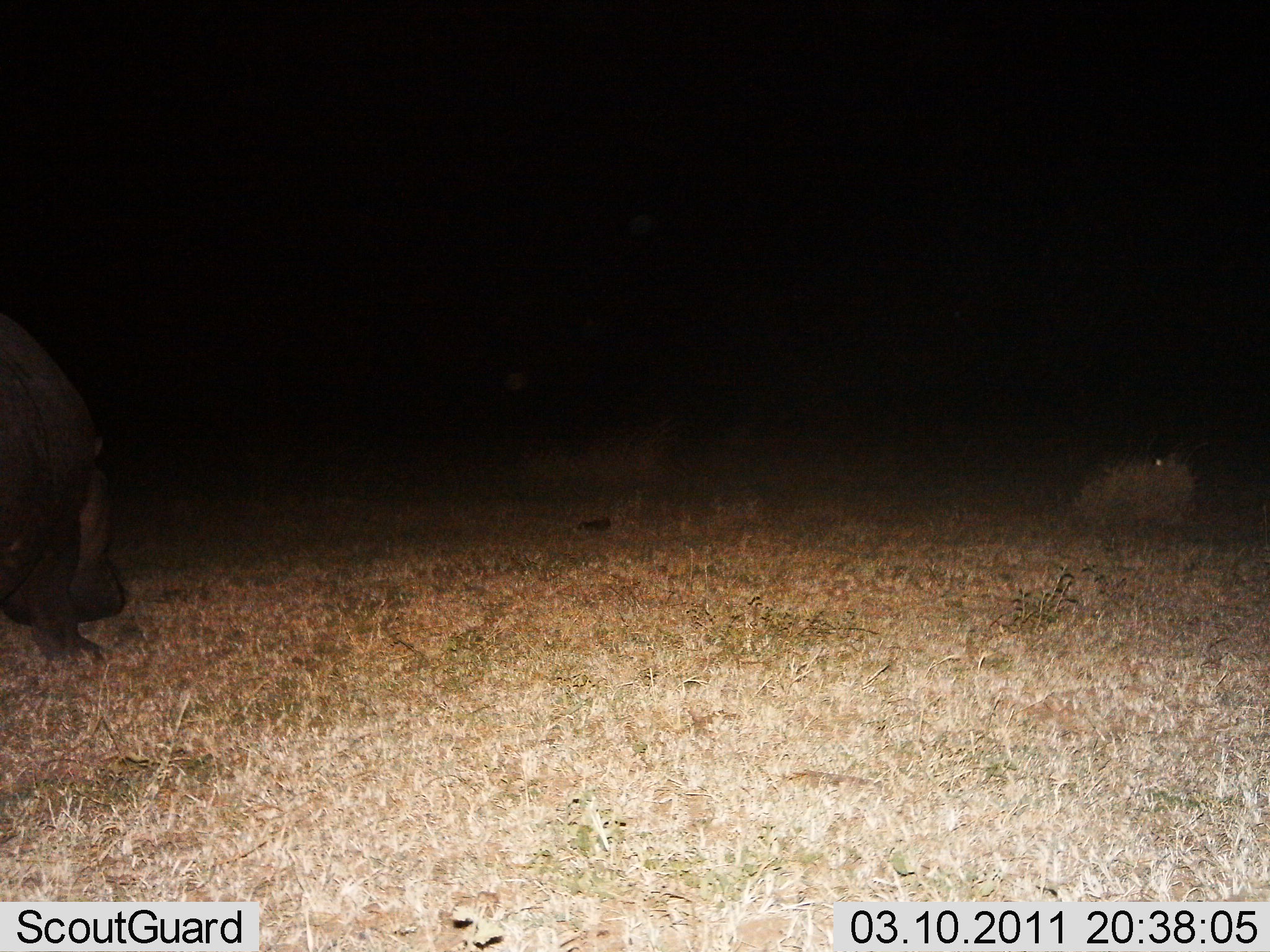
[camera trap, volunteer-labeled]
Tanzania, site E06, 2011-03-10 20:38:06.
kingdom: Animalia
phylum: Chordata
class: Mammalia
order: Artiodactyla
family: Hippopotamidae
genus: Hippopotamus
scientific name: Hippopotamus amphibius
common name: hippopotamus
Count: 1.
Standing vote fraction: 55%.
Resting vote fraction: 9%.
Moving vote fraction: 18%.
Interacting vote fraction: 0%.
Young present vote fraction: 0%.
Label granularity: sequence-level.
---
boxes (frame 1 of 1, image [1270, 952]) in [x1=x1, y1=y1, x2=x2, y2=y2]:
animal: [x1=0, y1=314, x2=125, y2=665]